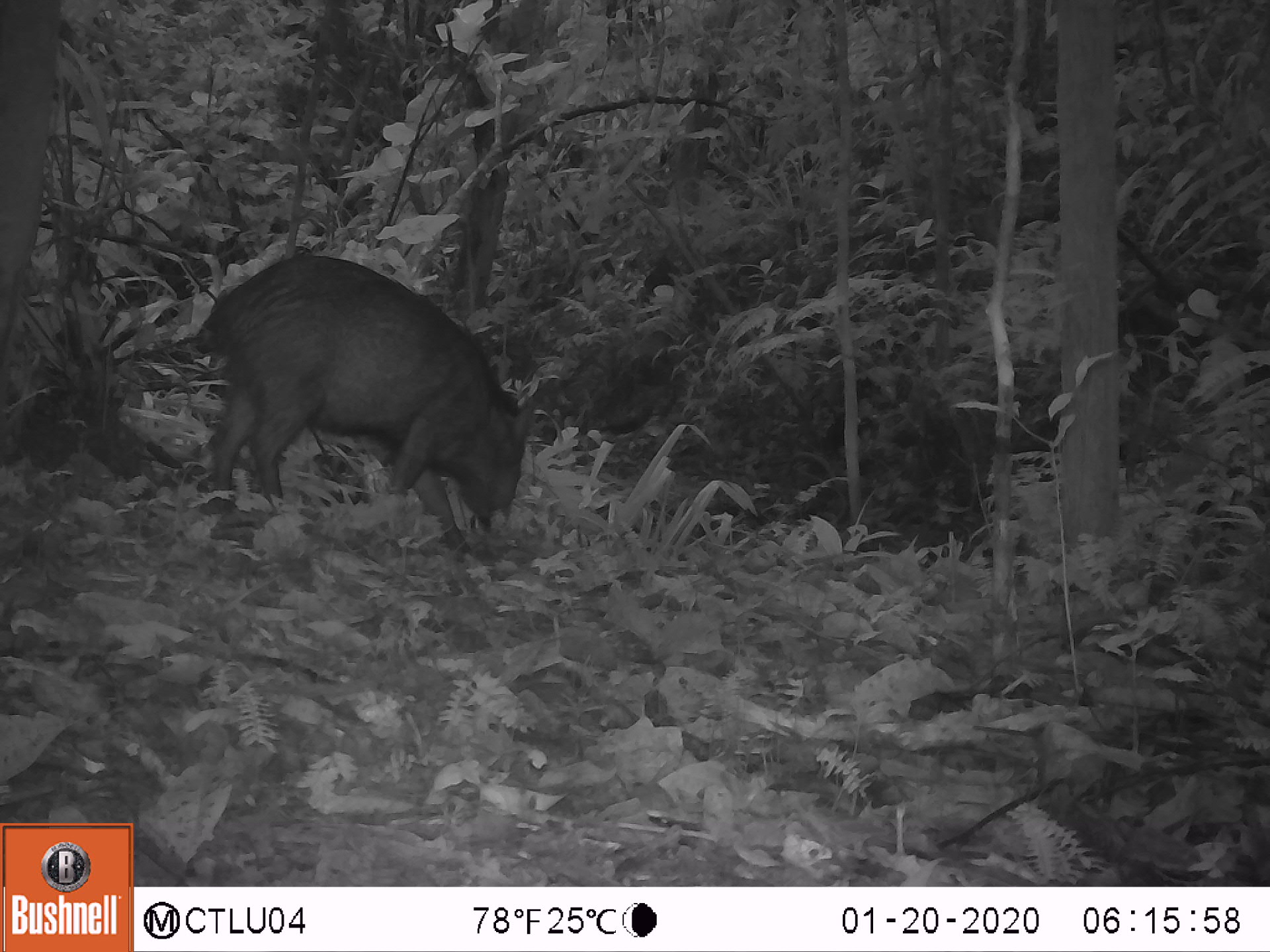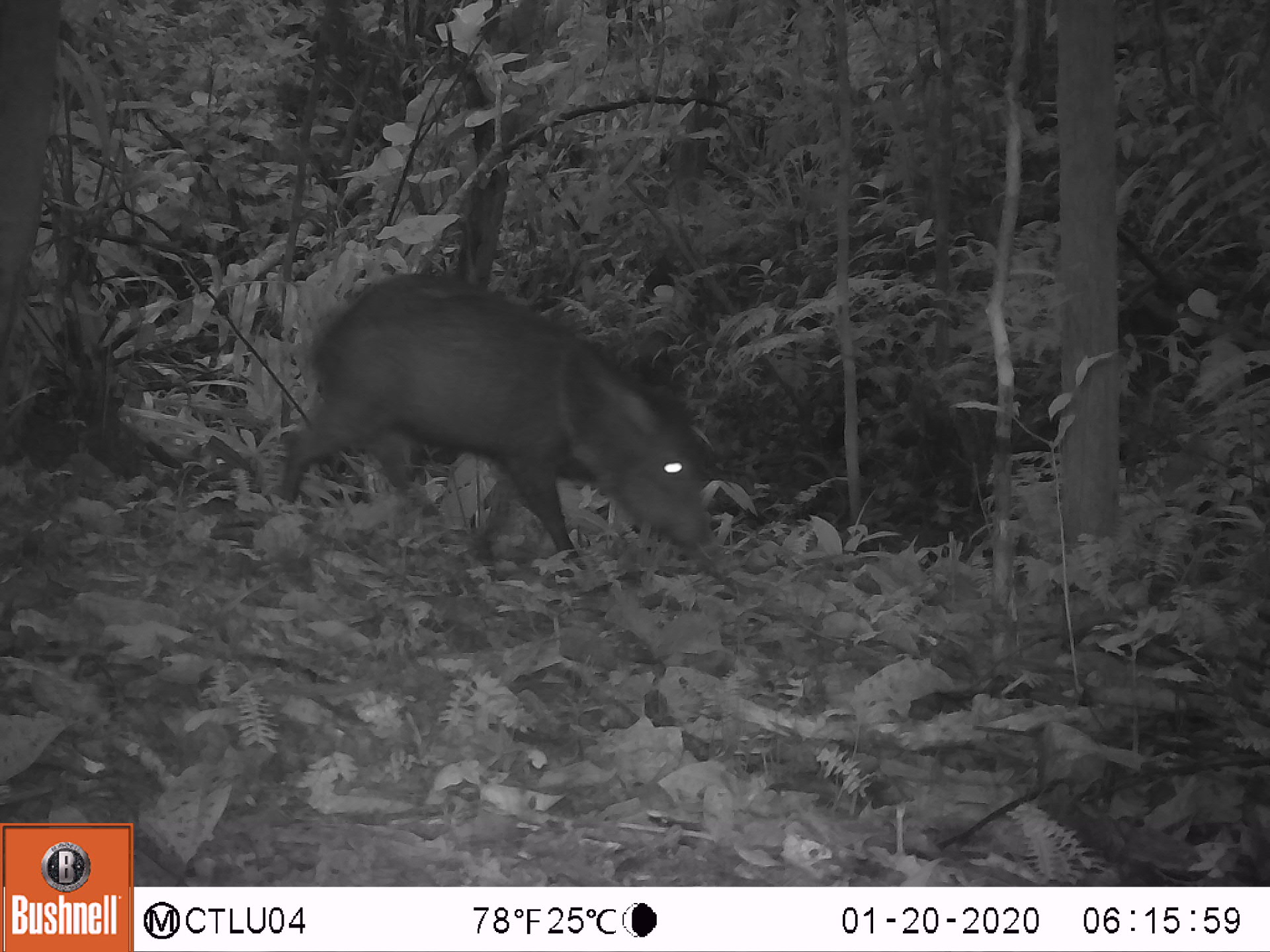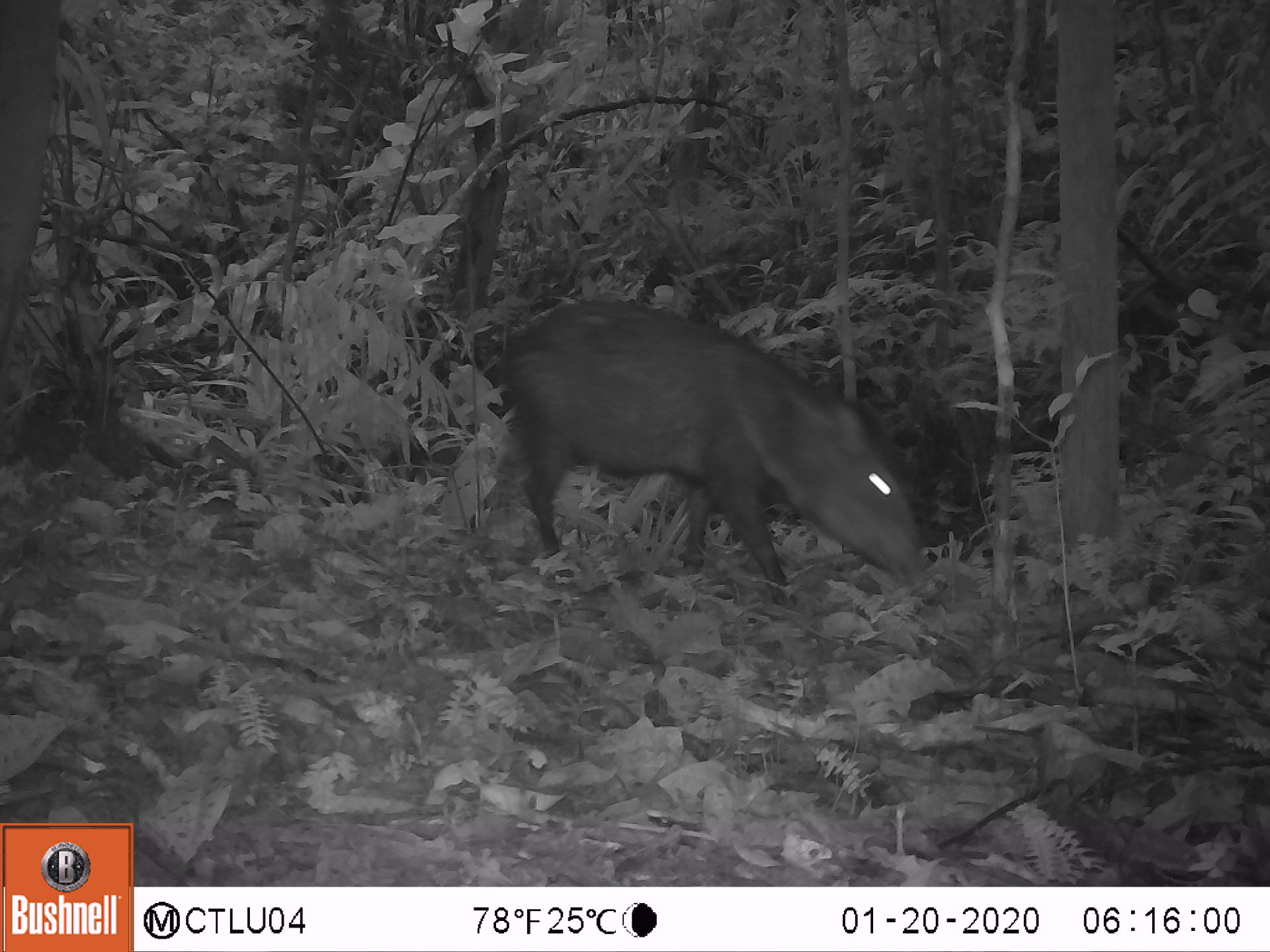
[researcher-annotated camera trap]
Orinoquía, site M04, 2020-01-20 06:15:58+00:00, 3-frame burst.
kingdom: Animalia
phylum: Chordata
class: Mammalia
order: Artiodactyla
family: Tayassuidae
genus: Pecari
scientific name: Pecari tajacu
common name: collared peccary